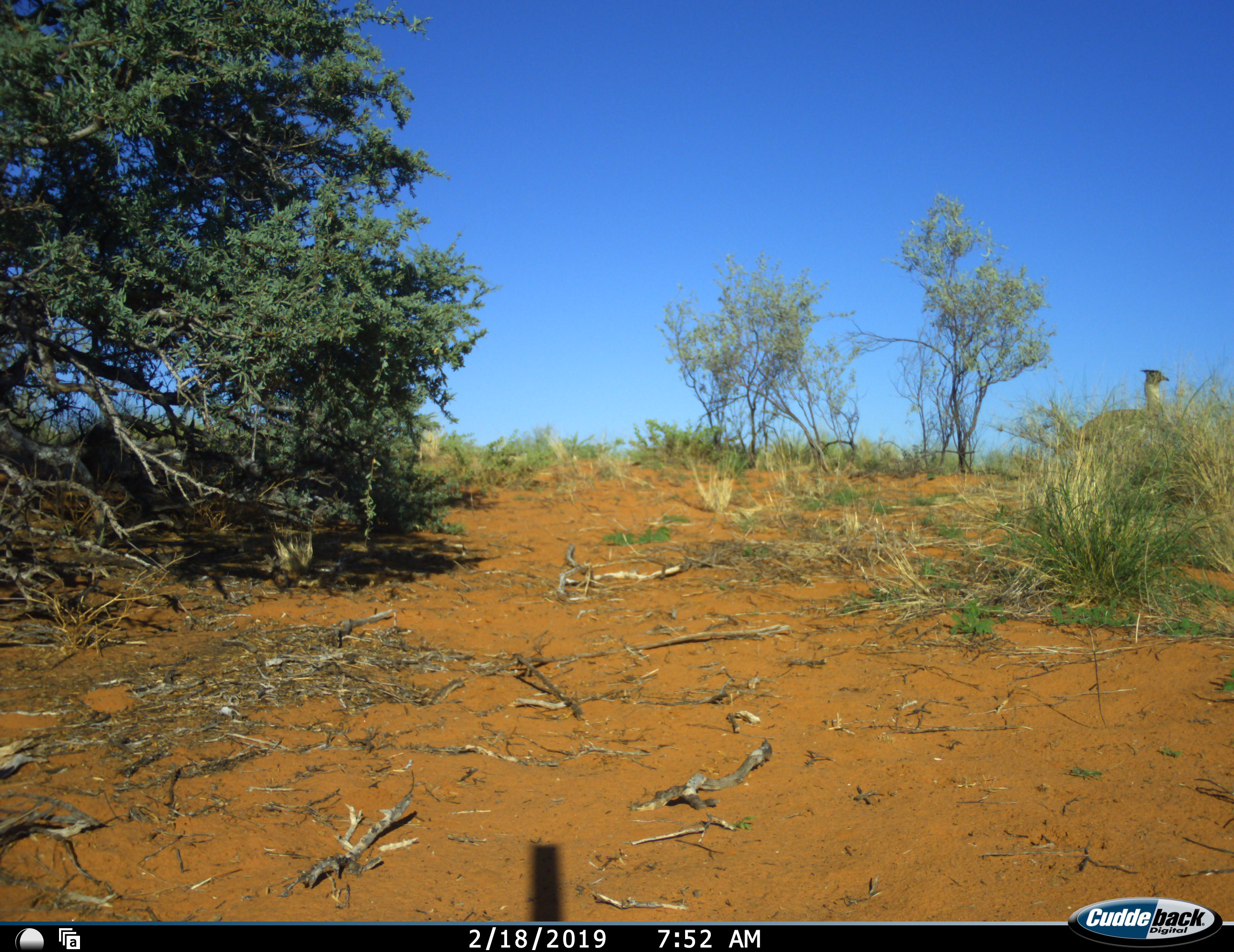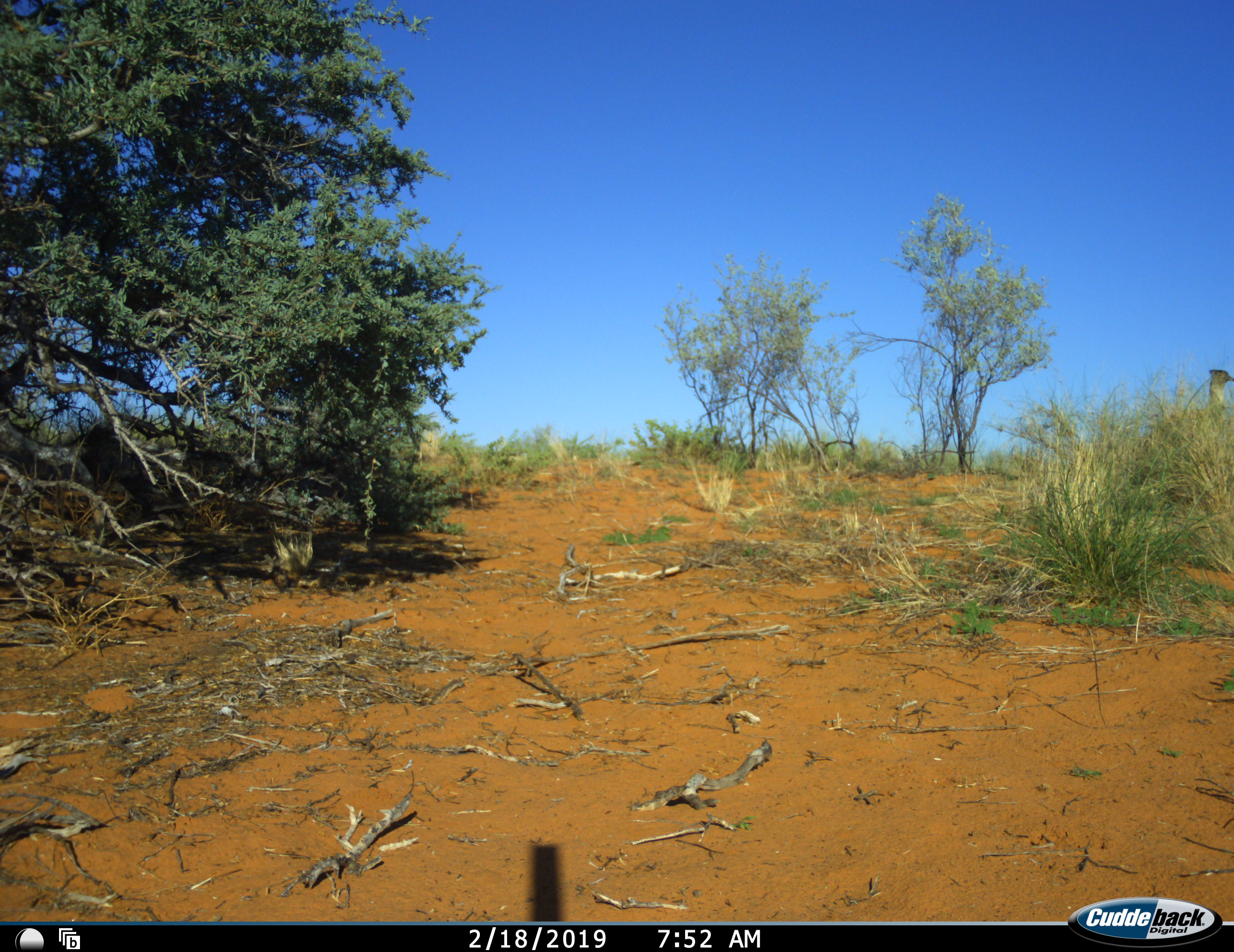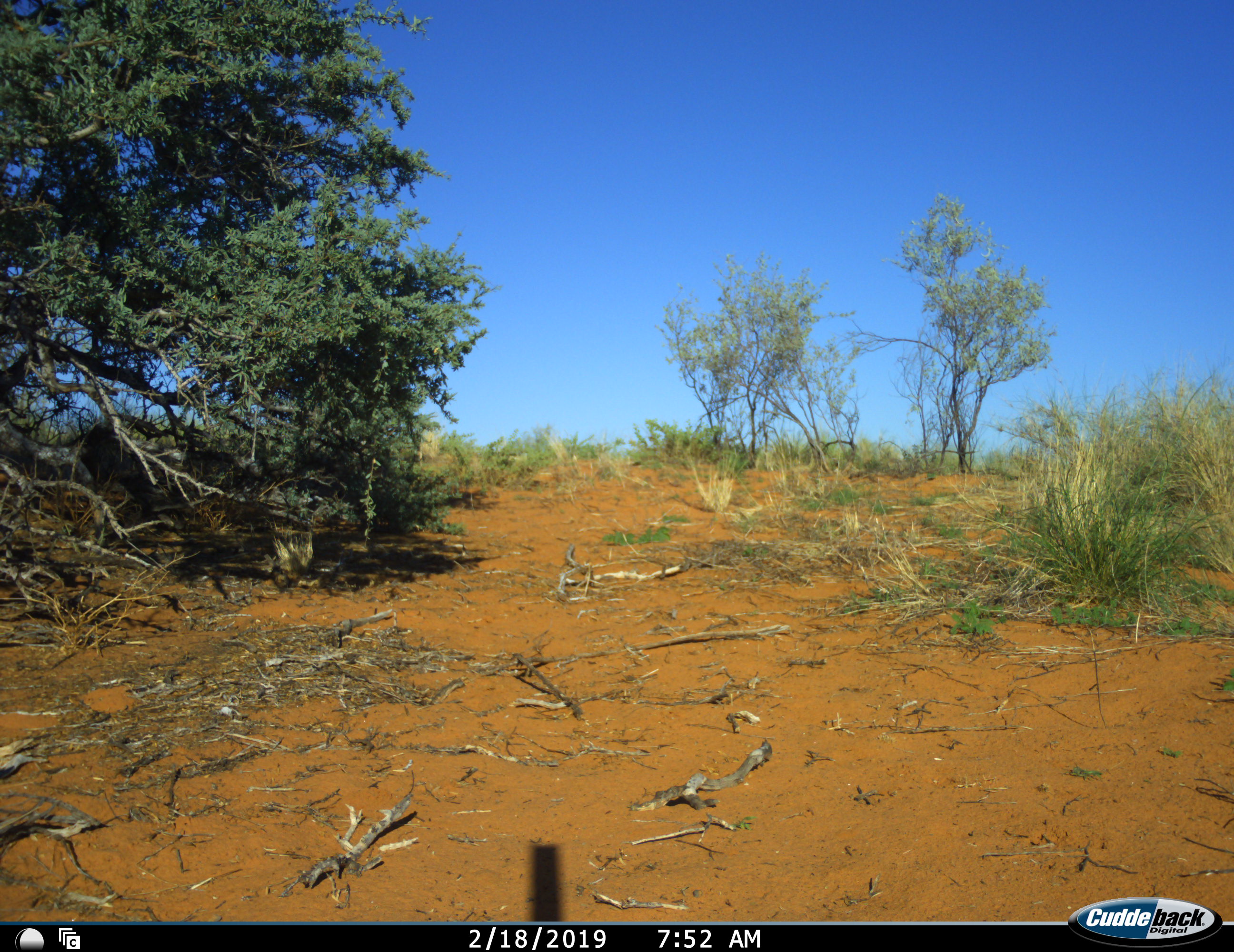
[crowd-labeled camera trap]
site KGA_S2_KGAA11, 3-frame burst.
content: unidentified animal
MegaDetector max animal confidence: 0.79